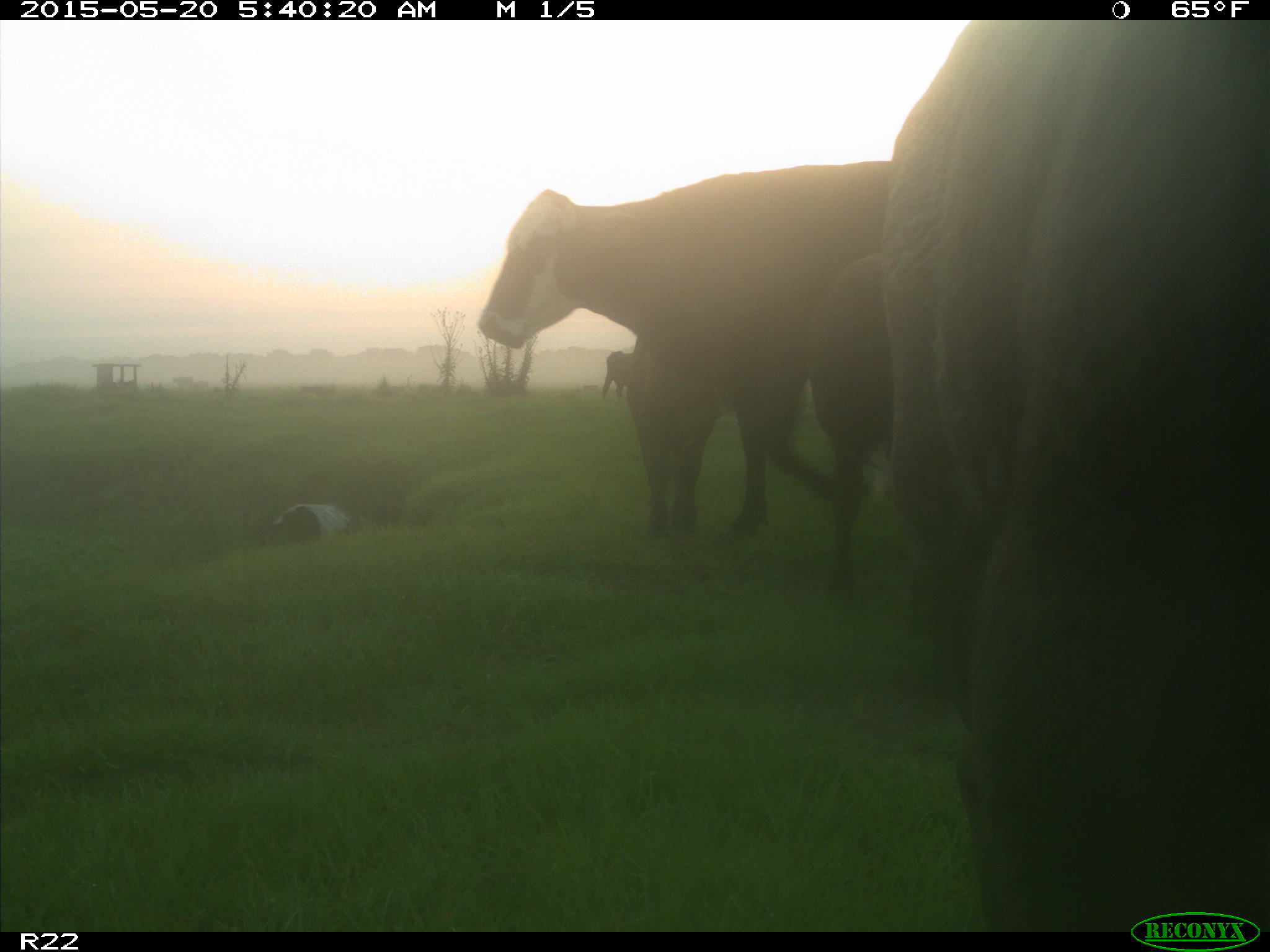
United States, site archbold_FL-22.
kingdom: Animalia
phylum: Chordata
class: Mammalia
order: Artiodactyla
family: Bovidae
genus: Bos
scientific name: Bos taurus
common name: domestic cow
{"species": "Bos taurus (domestic cow)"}